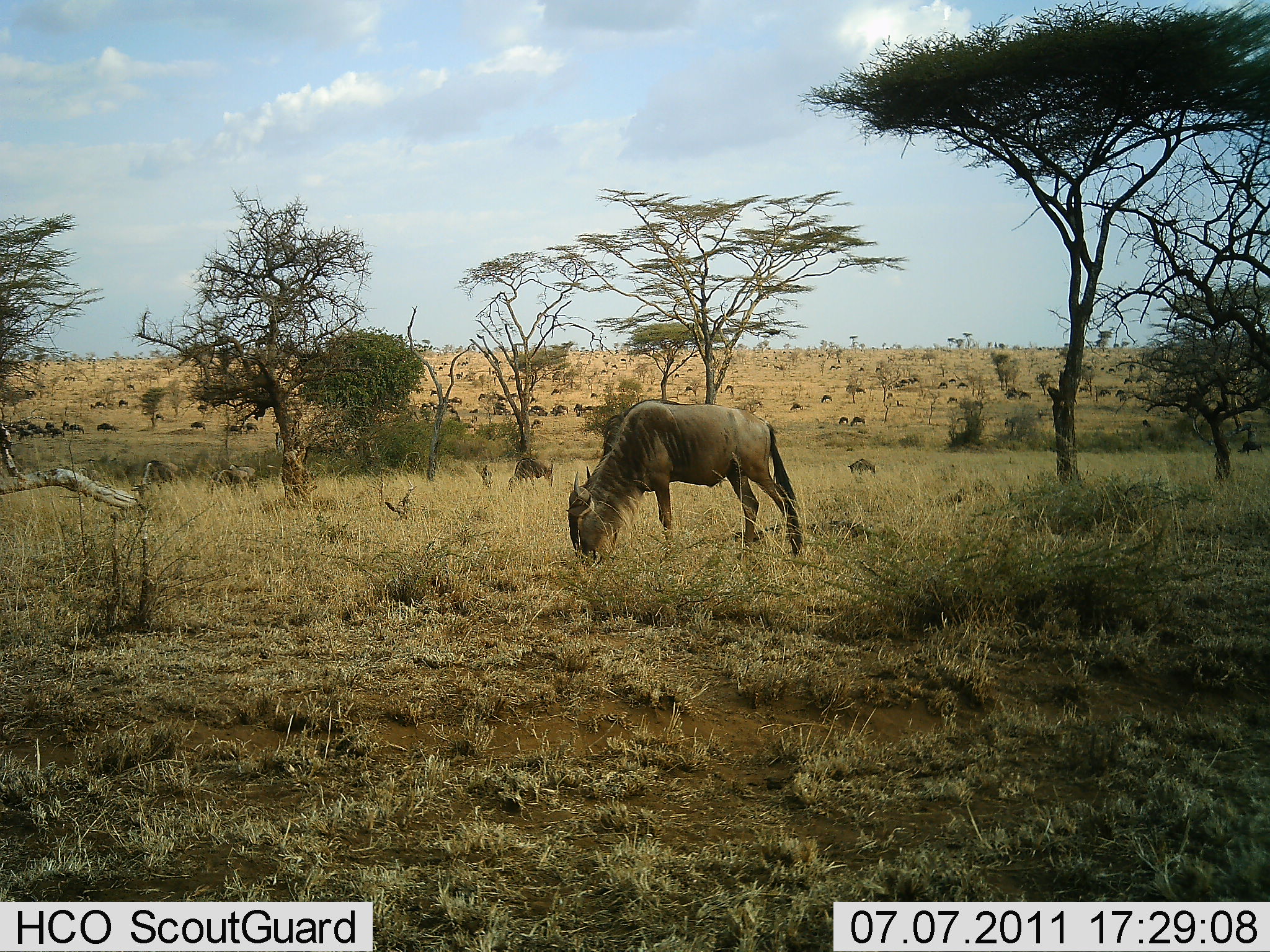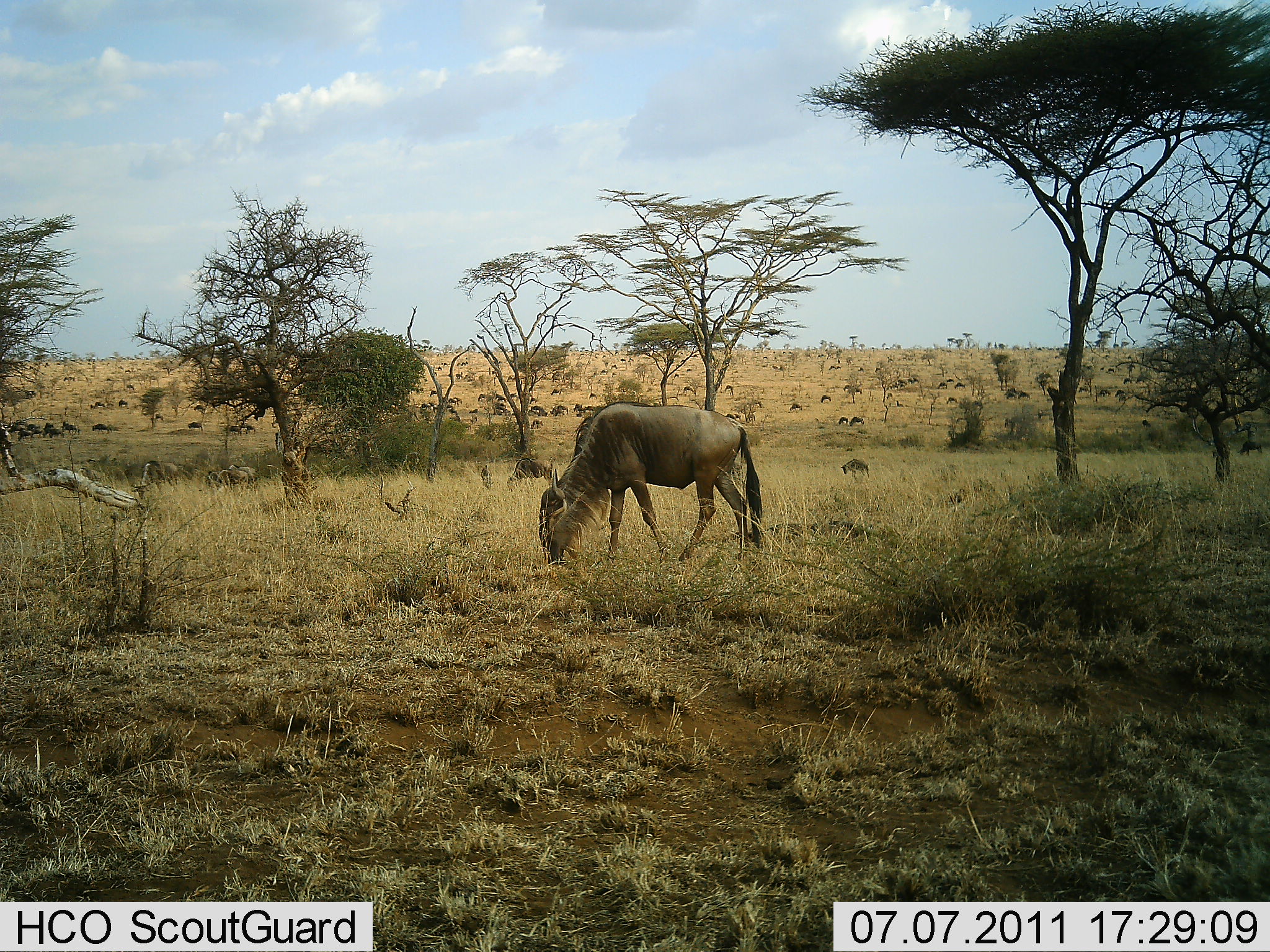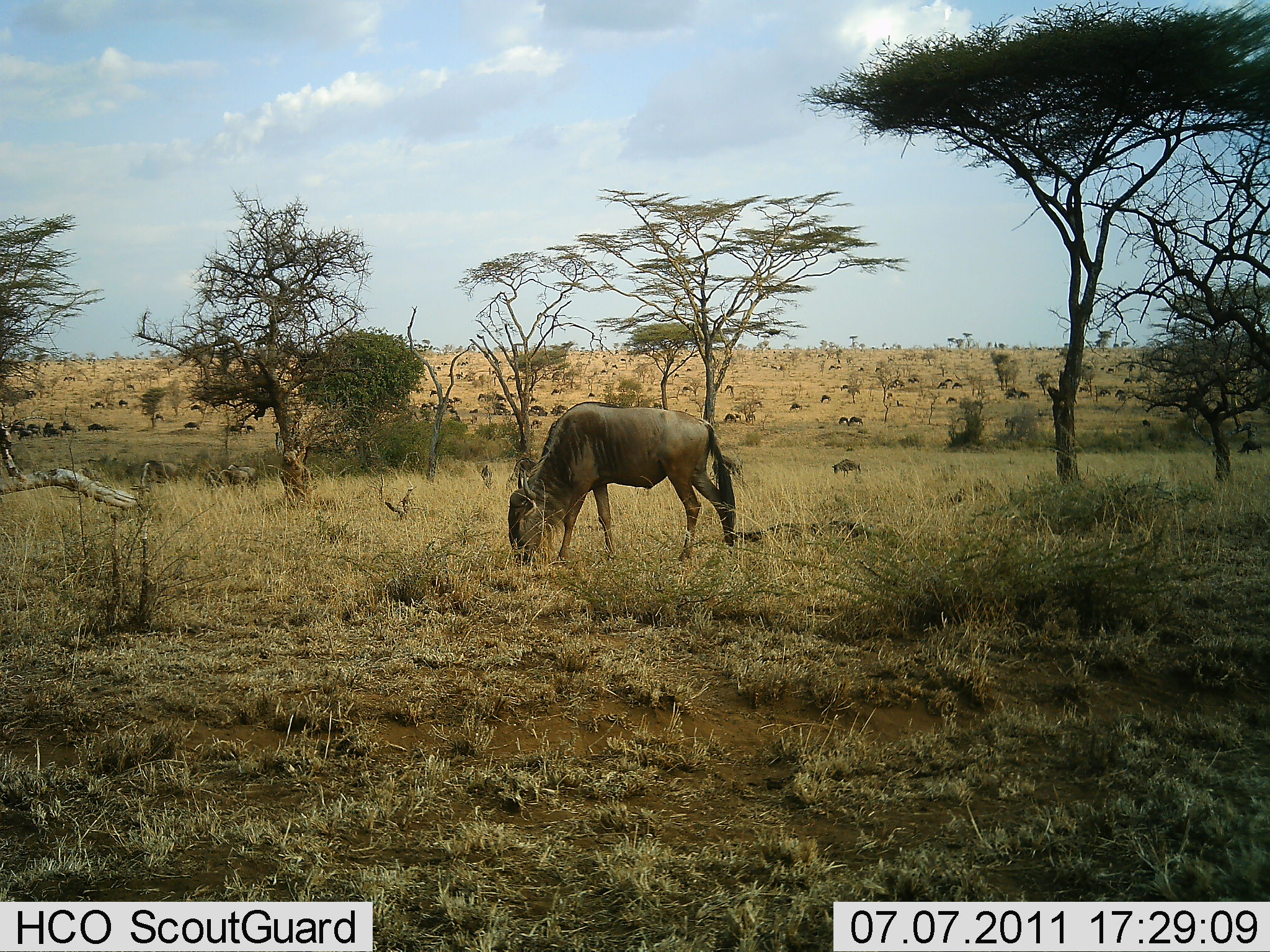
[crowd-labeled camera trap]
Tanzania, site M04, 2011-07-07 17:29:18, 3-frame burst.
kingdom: Animalia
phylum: Chordata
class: Mammalia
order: Artiodactyla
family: Bovidae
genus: Connochaetes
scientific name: Connochaetes taurinus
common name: blue wildebeest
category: wildebeest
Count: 51+.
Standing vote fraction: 58%.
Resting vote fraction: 8%.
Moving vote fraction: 58%.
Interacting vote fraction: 0%.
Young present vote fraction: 8%.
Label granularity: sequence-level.